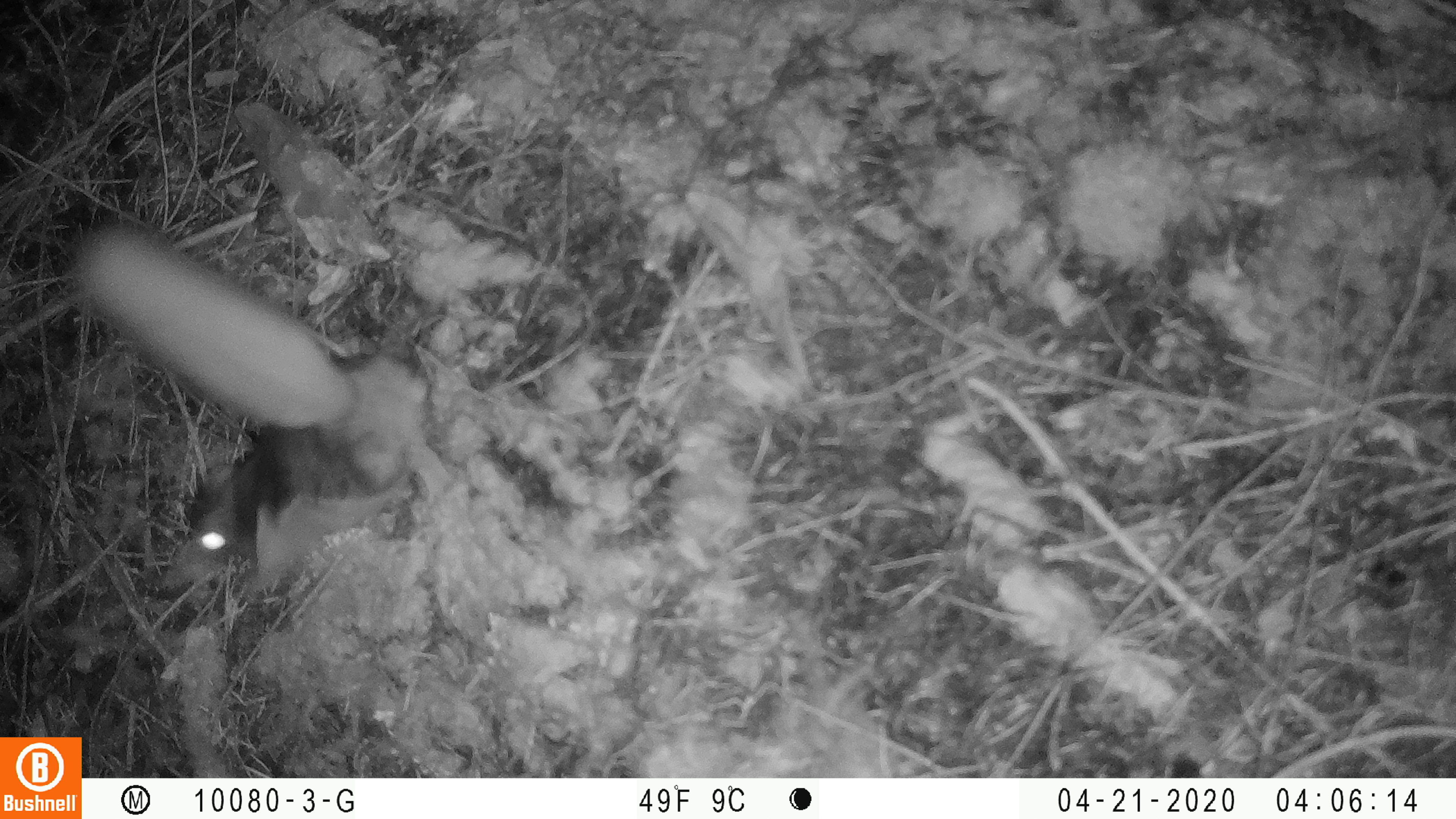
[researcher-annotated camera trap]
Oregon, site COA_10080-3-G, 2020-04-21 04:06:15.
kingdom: Animalia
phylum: Chordata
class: Mammalia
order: Rodentia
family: Sciuridae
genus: Glaucomys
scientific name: Glaucomys oregonensis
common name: humboldt's flying squirrel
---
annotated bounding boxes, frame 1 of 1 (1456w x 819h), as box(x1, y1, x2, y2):
humboldt's flying squirrel: box(63, 218, 434, 610)